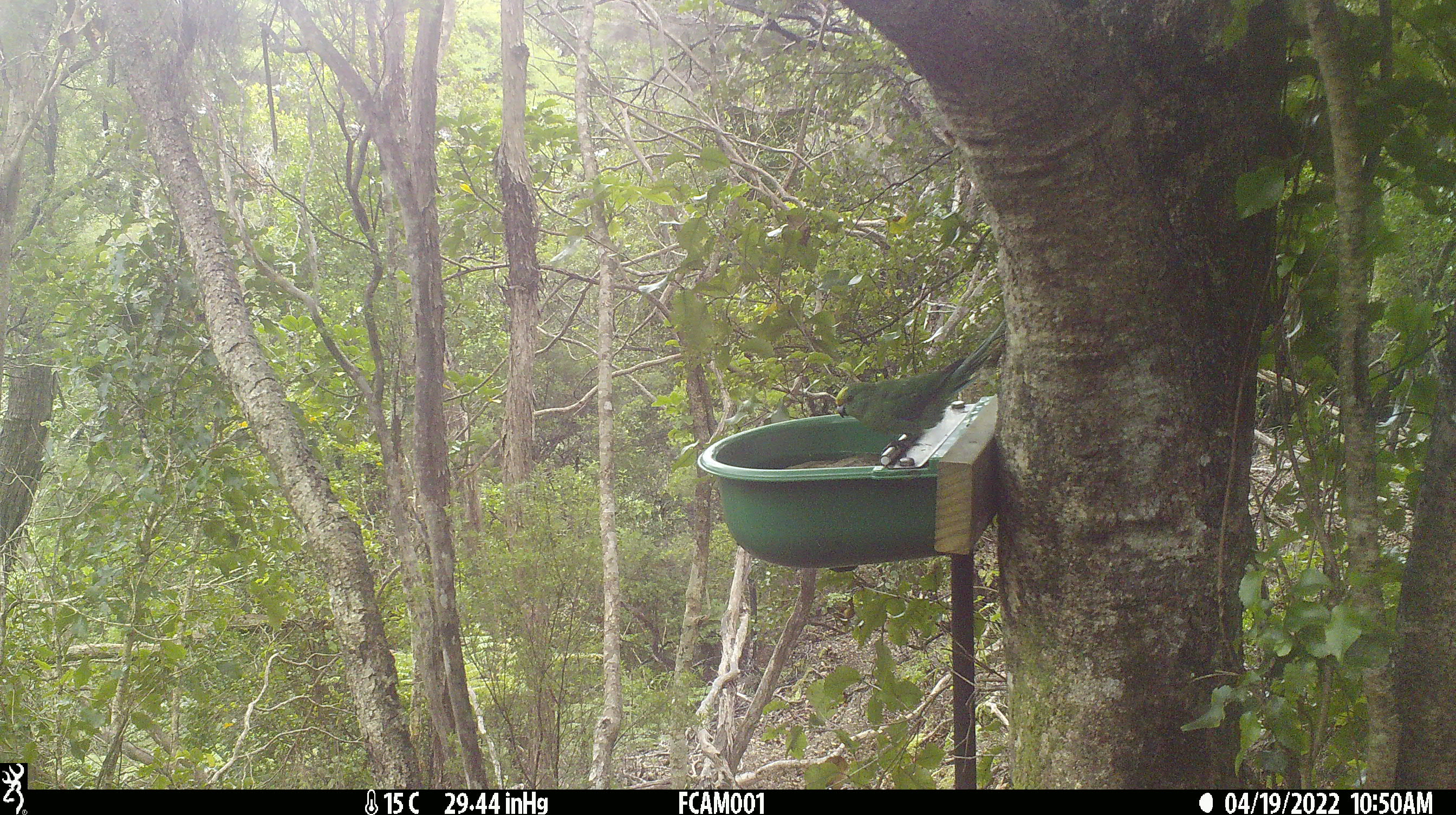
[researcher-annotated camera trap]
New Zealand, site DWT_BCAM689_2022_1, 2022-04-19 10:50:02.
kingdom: Animalia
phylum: Chordata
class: Aves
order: Psittaciformes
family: Psittaculidae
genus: Cyanoramphus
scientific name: Cyanoramphus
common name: parakeet